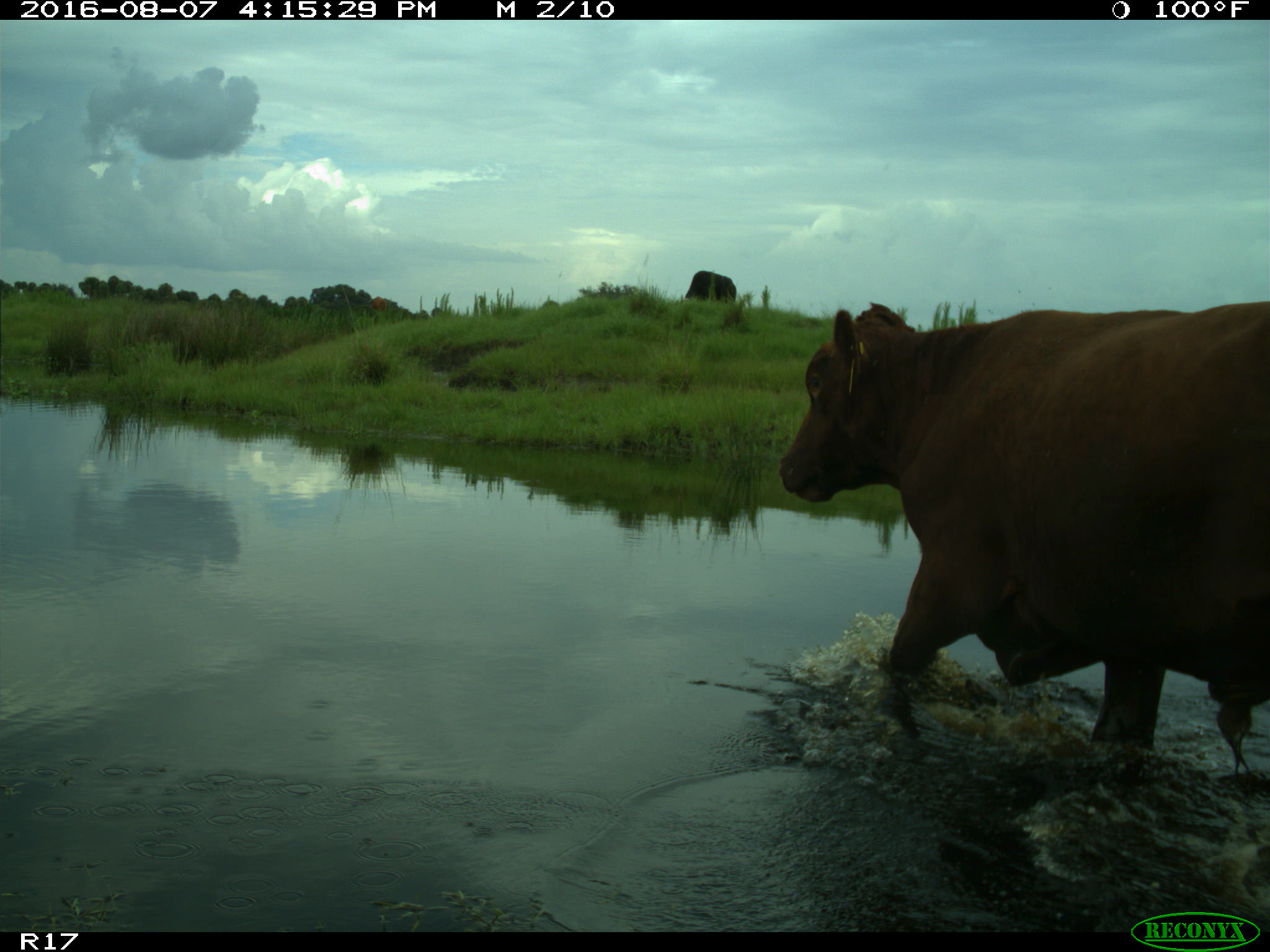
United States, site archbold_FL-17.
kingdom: Animalia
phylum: Chordata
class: Mammalia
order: Artiodactyla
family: Bovidae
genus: Bos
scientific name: Bos taurus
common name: domestic cow